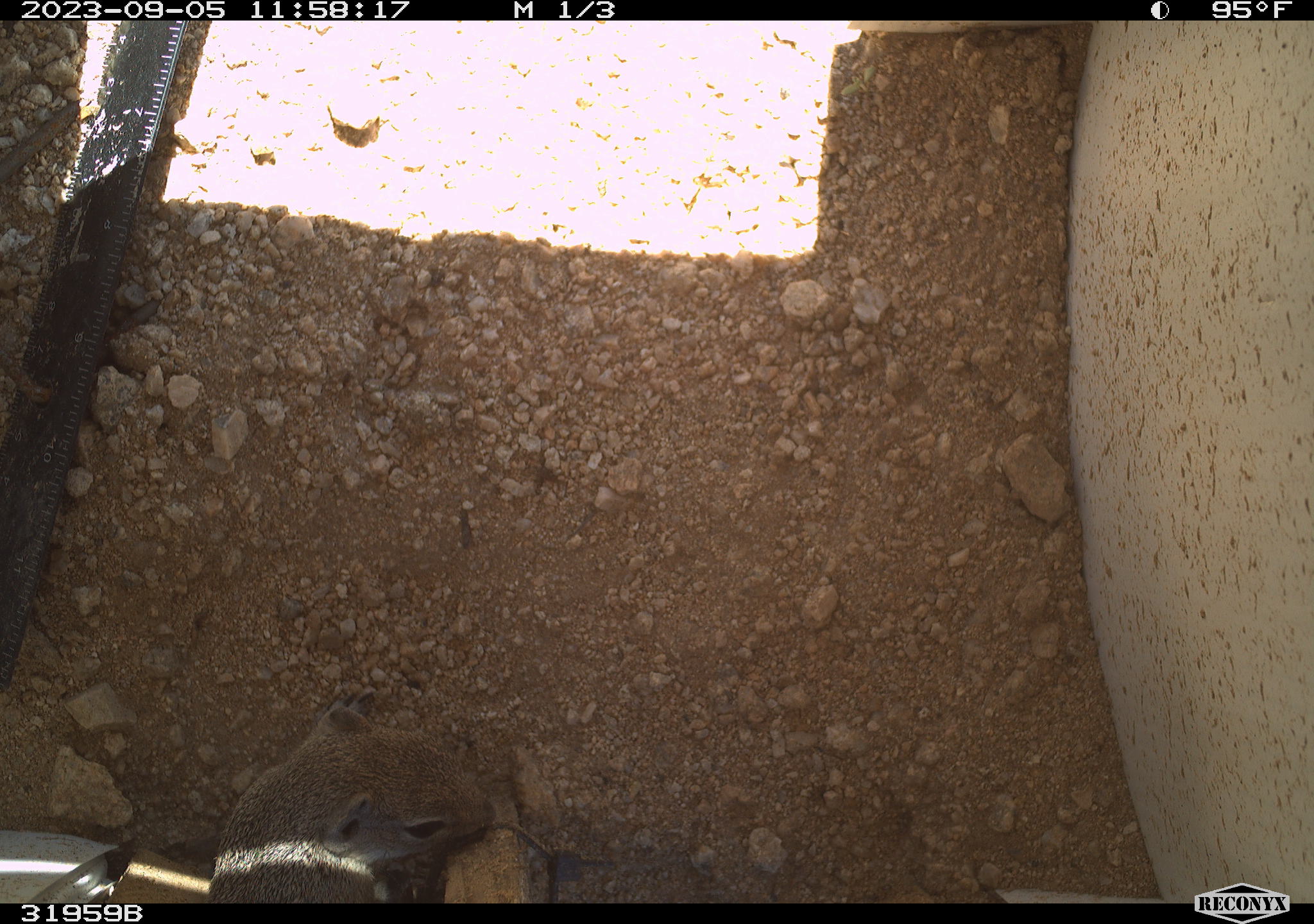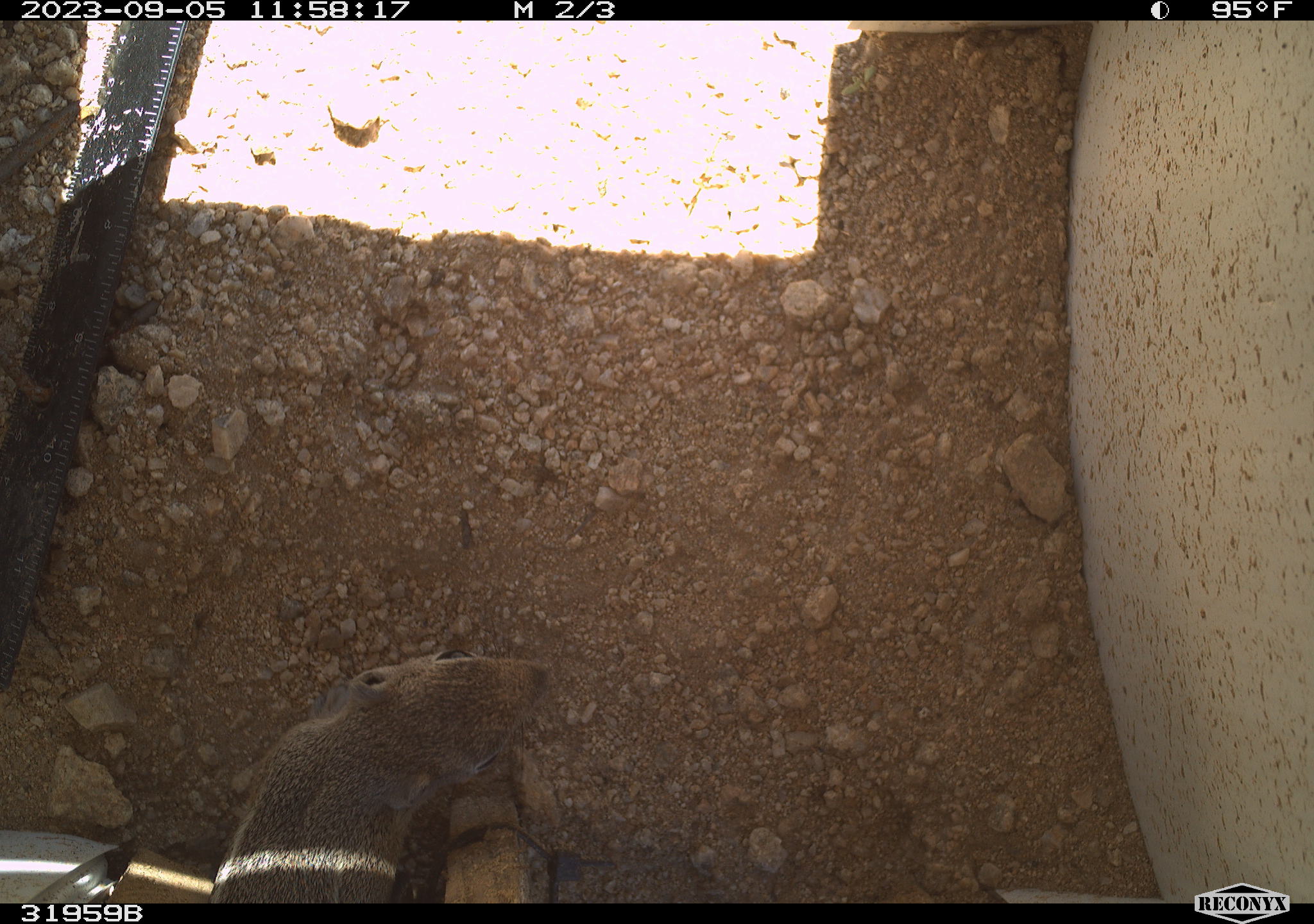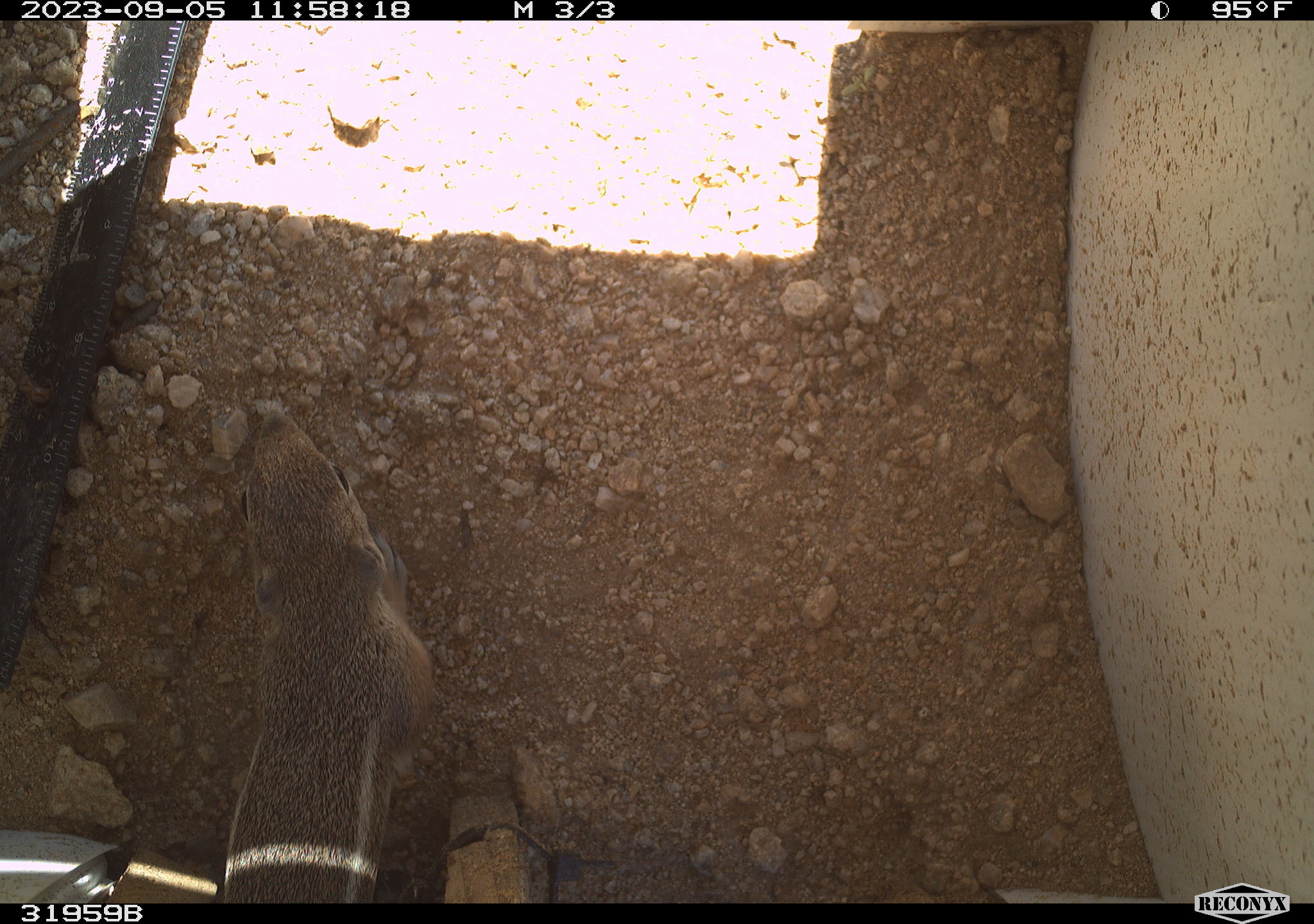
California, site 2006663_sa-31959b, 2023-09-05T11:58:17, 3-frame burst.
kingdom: Animalia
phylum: Chordata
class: Mammalia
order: Rodentia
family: Sciuridae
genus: Ammospermophilus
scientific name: Ammospermophilus leucurus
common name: white-tailed antelope squirrel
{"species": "white-tailed antelope squirrel (Ammospermophilus leucurus)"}